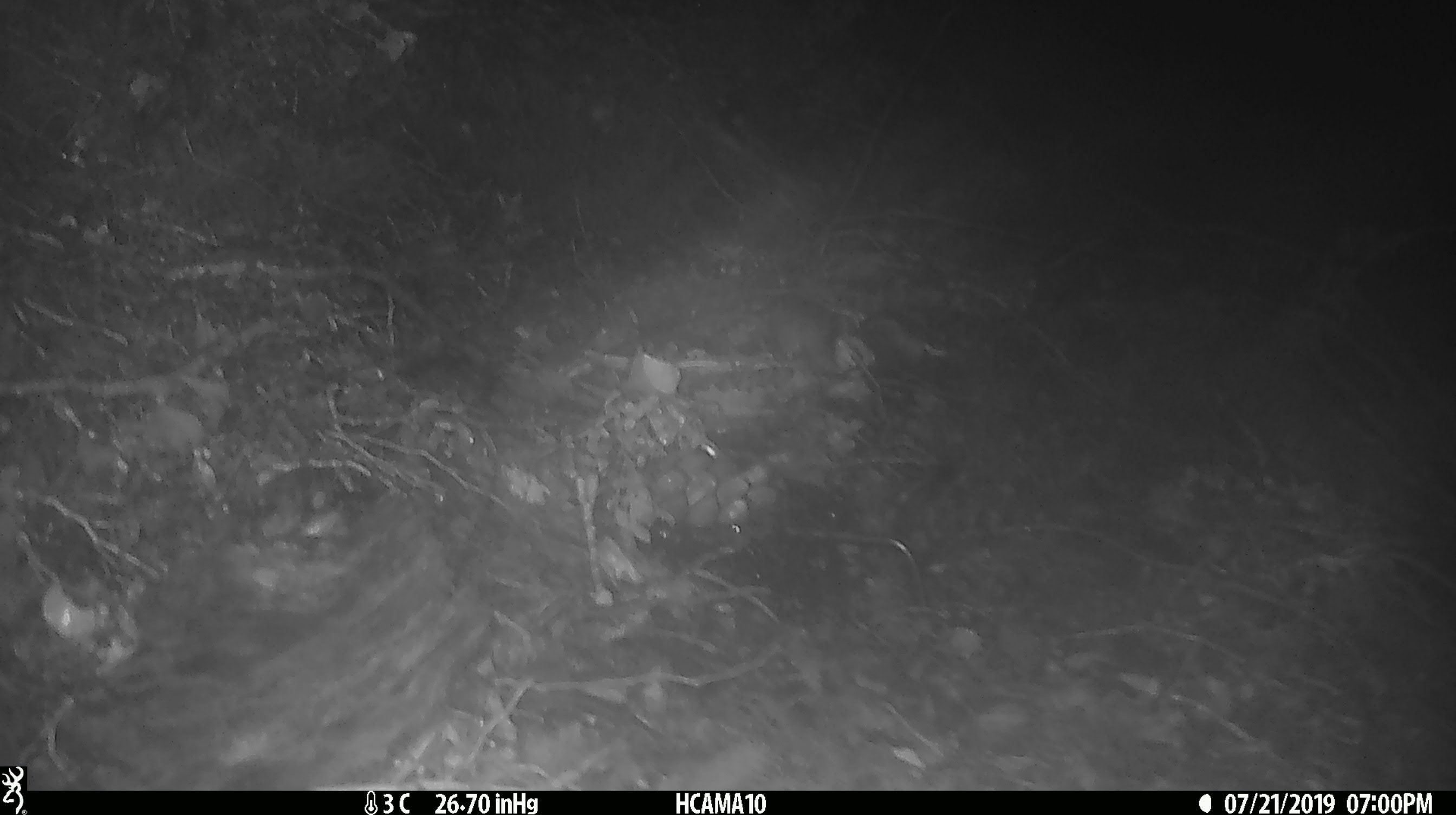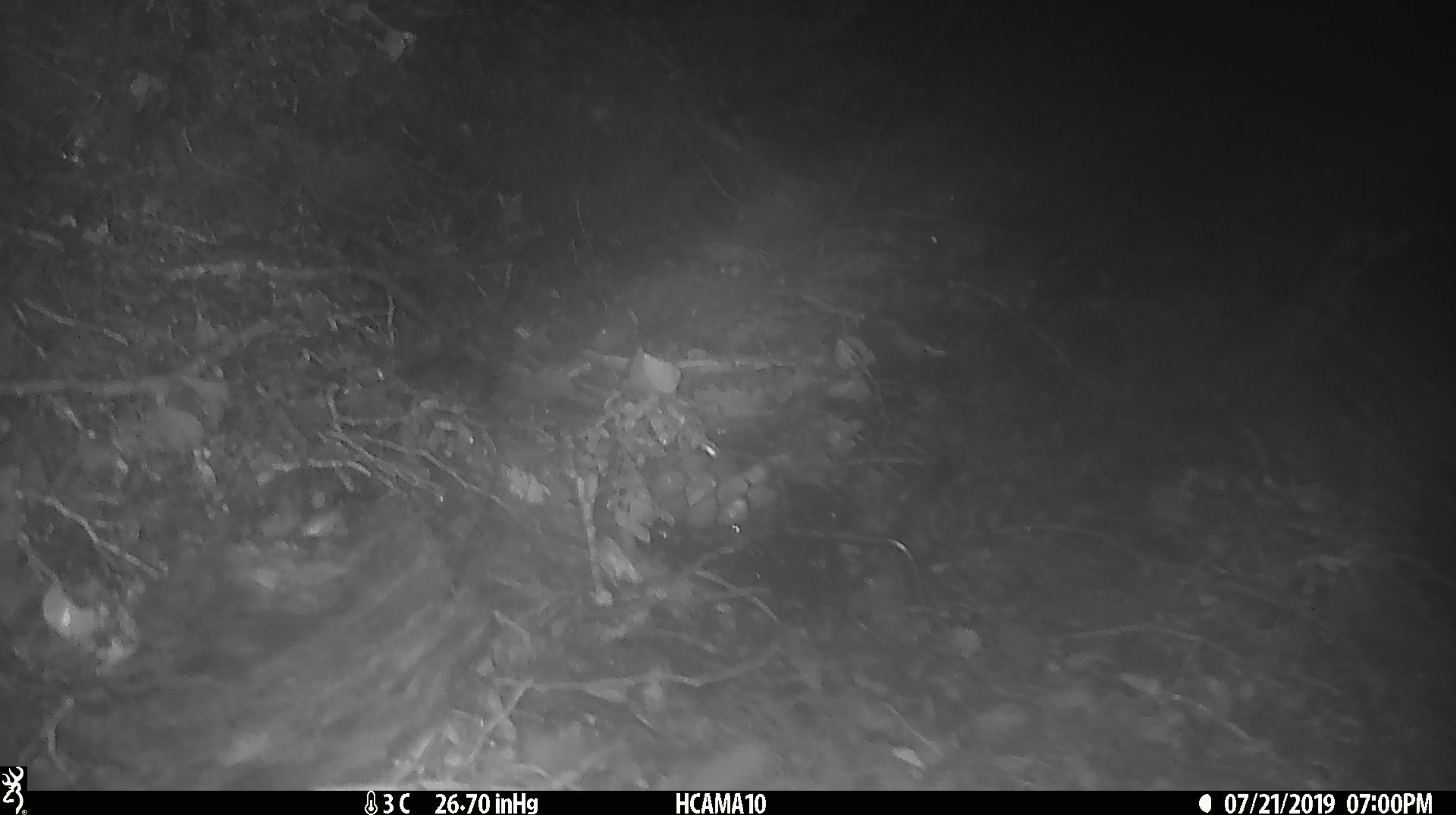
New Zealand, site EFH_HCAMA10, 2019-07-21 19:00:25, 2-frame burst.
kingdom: Animalia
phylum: Chordata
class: Mammalia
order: Rodentia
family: Muridae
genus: Mus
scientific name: Mus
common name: mouse